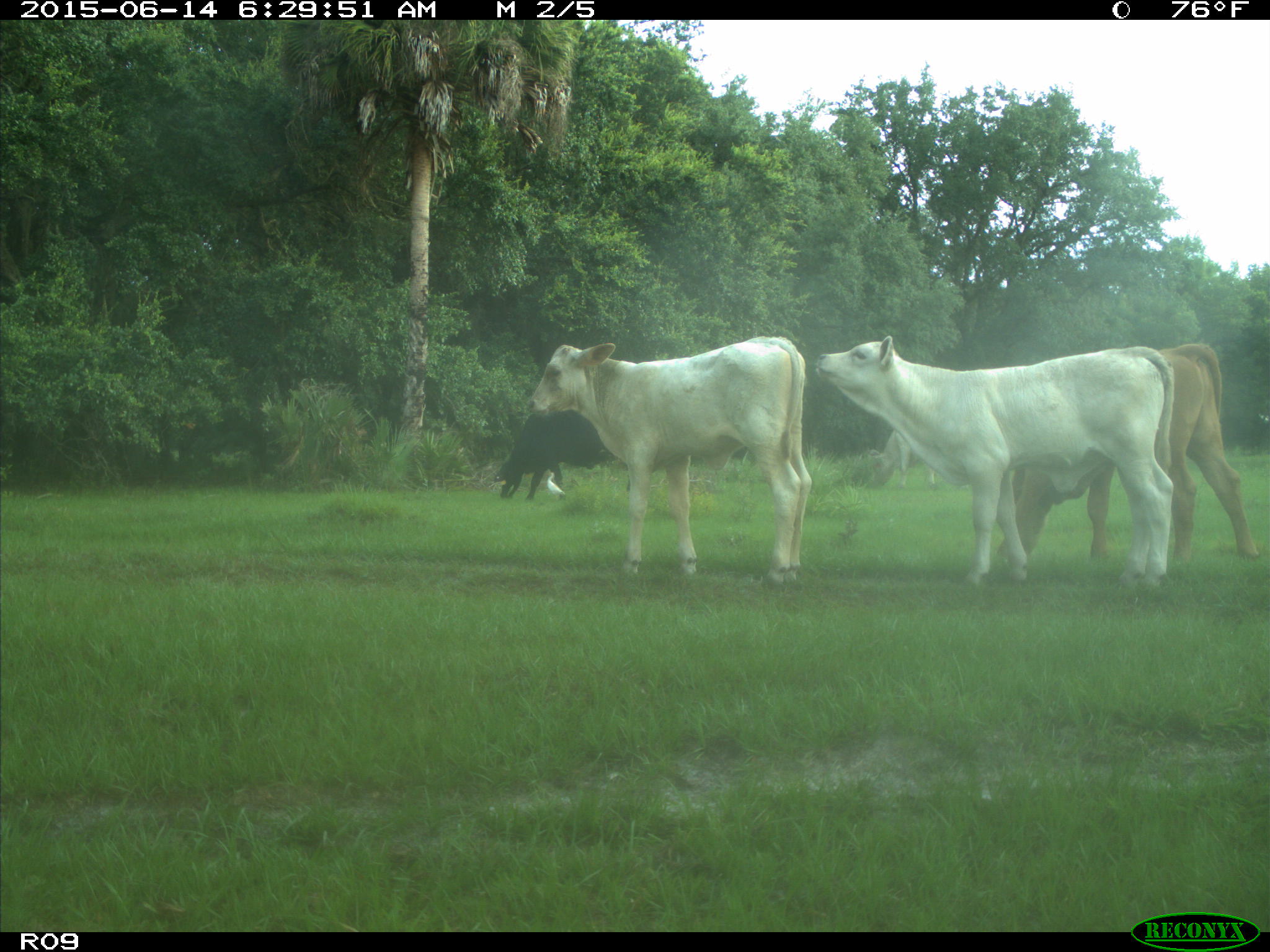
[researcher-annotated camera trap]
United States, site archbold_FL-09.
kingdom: Animalia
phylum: Chordata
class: Mammalia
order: Artiodactyla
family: Bovidae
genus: Bos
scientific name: Bos taurus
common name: domestic cow